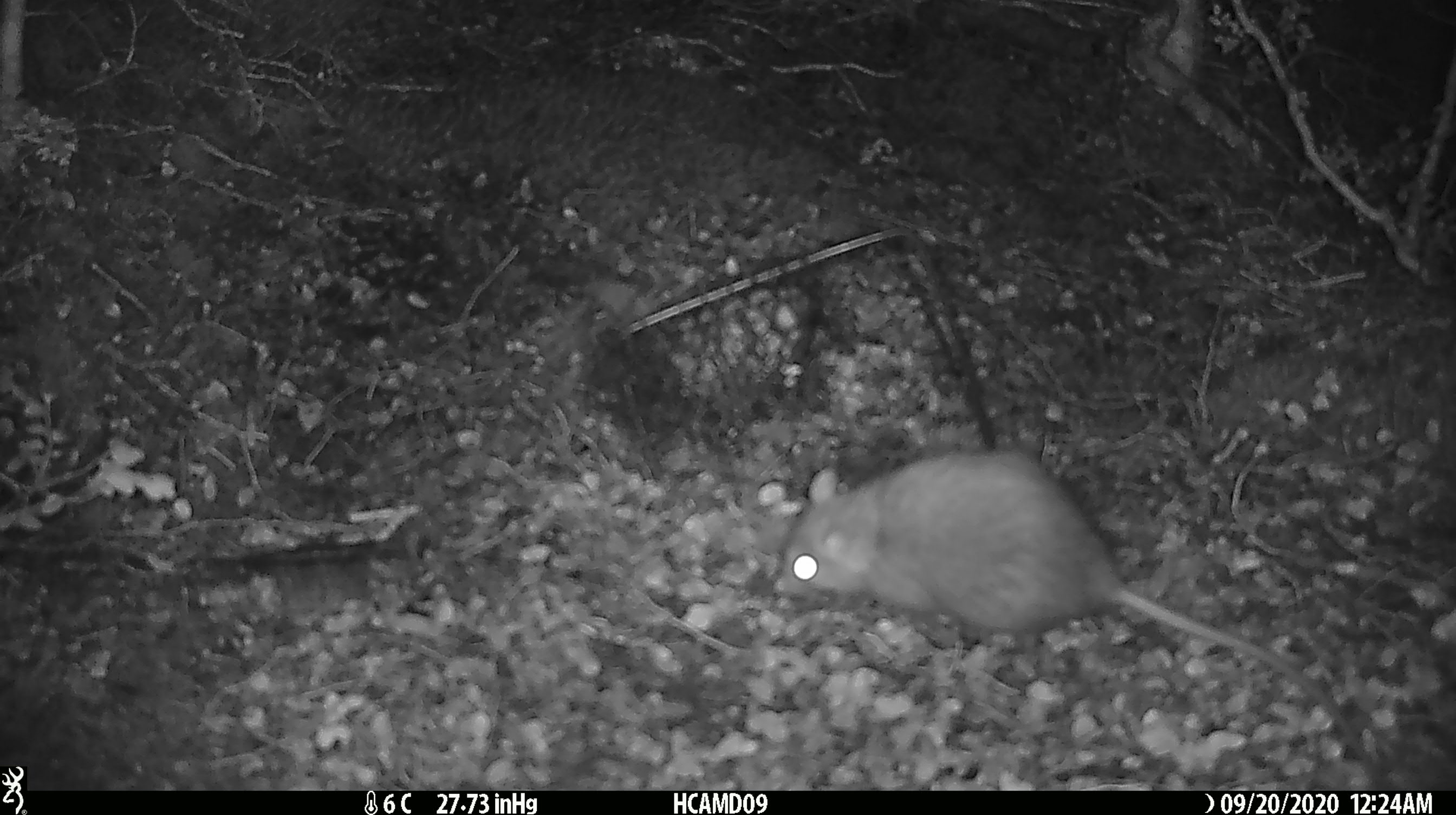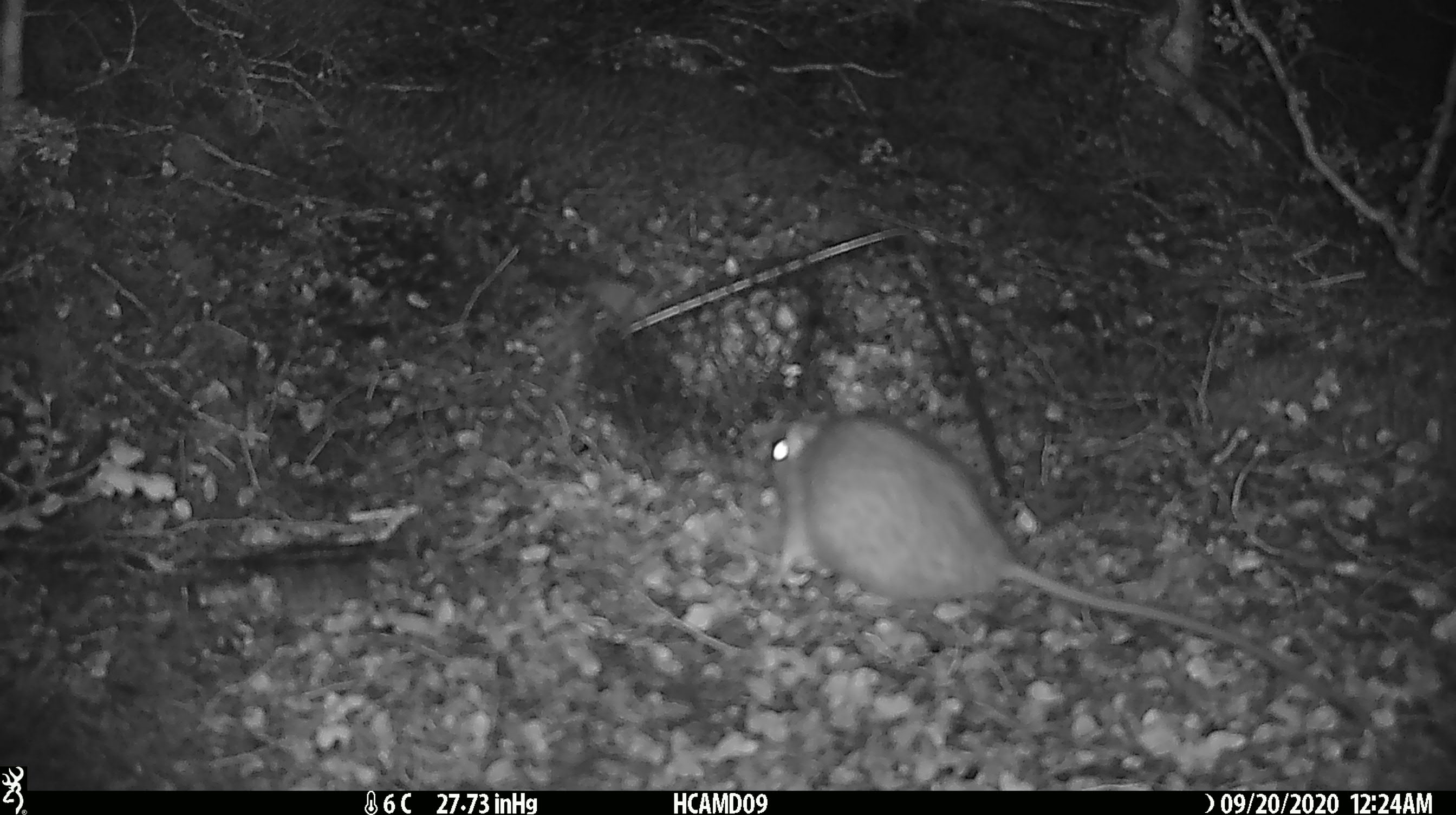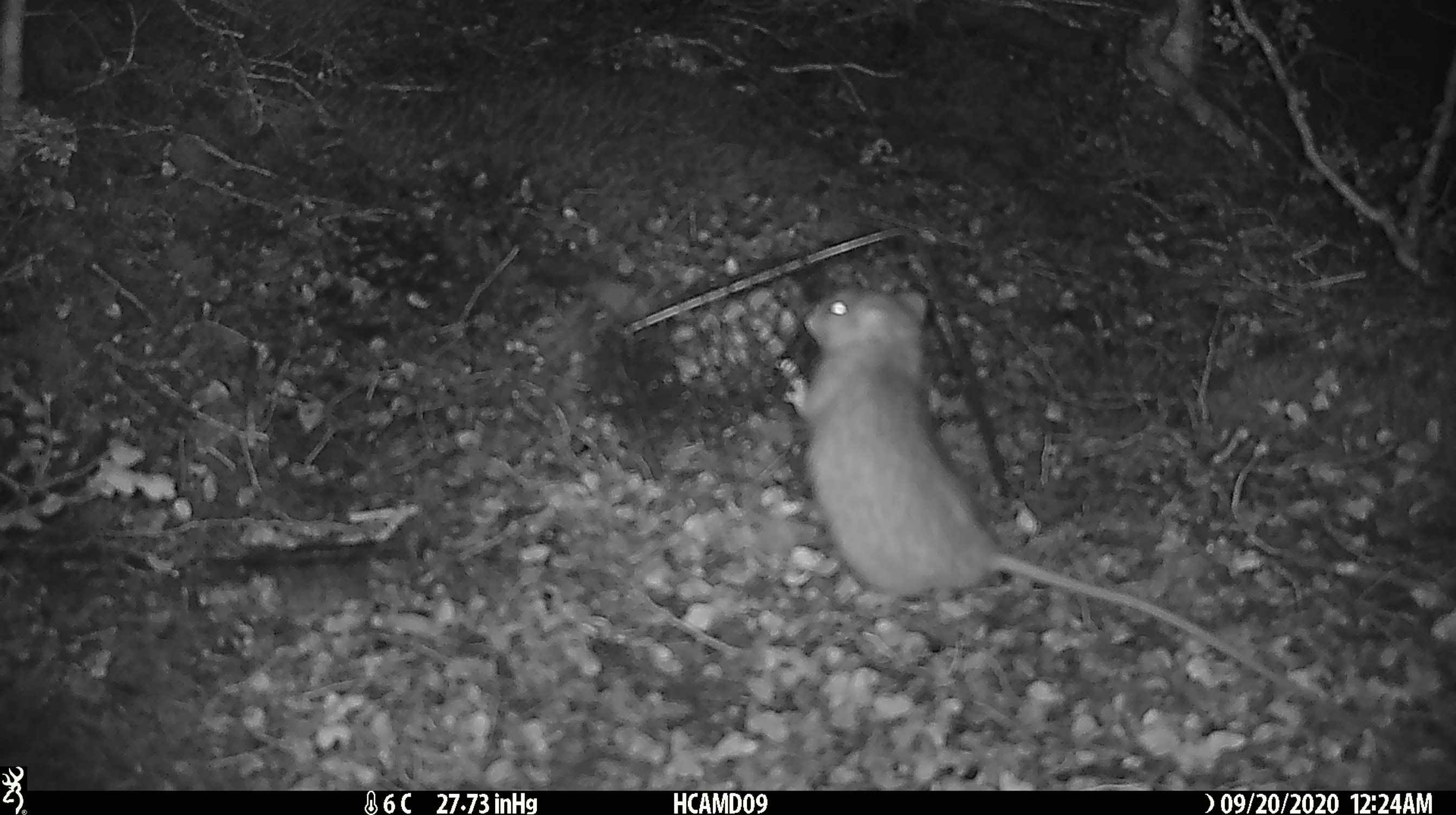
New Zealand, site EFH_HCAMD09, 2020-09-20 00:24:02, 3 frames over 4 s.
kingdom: Animalia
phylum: Chordata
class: Mammalia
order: Rodentia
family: Muridae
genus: Rattus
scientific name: Rattus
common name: rat